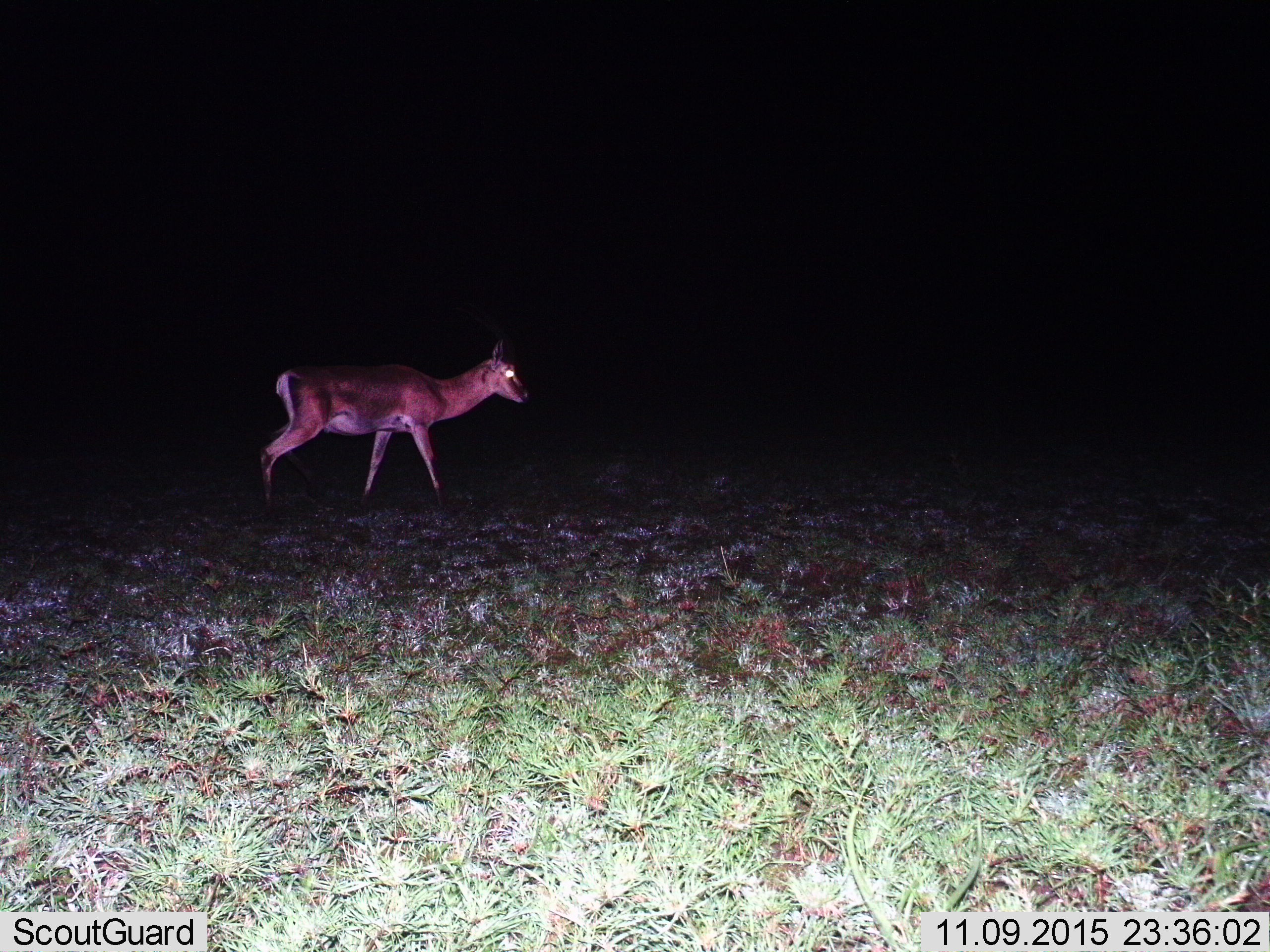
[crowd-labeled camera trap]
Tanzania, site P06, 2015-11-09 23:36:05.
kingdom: Animalia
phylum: Chordata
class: Mammalia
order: Artiodactyla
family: Bovidae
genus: Nanger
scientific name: Nanger granti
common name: grant's gazelle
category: gazellegrants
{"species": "gazellegrants (grant's gazelle) (Nanger granti)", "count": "1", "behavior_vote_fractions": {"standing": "0%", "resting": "0%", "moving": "100%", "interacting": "0%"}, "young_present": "0%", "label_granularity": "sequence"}